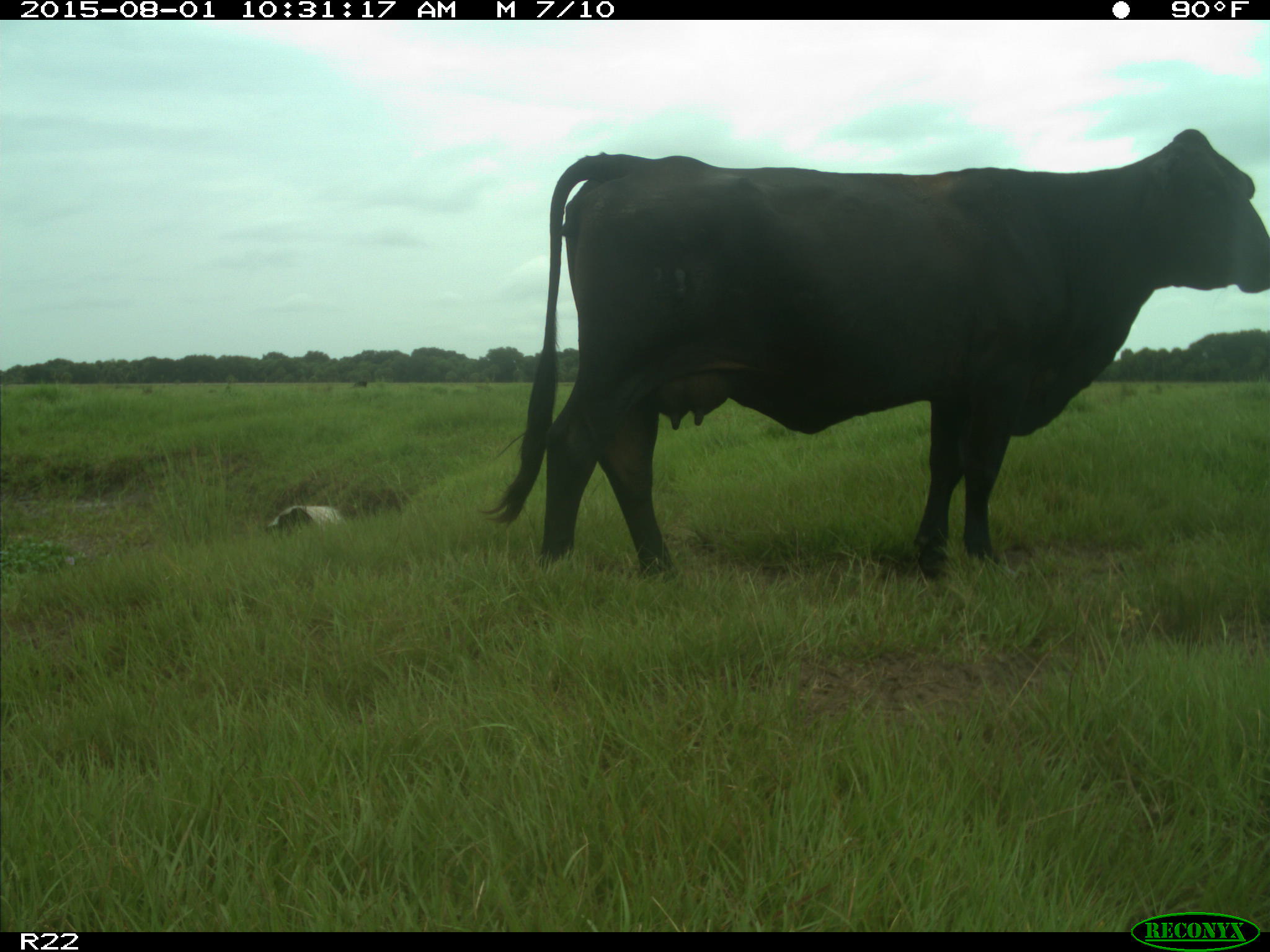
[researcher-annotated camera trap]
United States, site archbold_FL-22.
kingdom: Animalia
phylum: Chordata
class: Mammalia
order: Artiodactyla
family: Bovidae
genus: Bos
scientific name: Bos taurus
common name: domestic cow